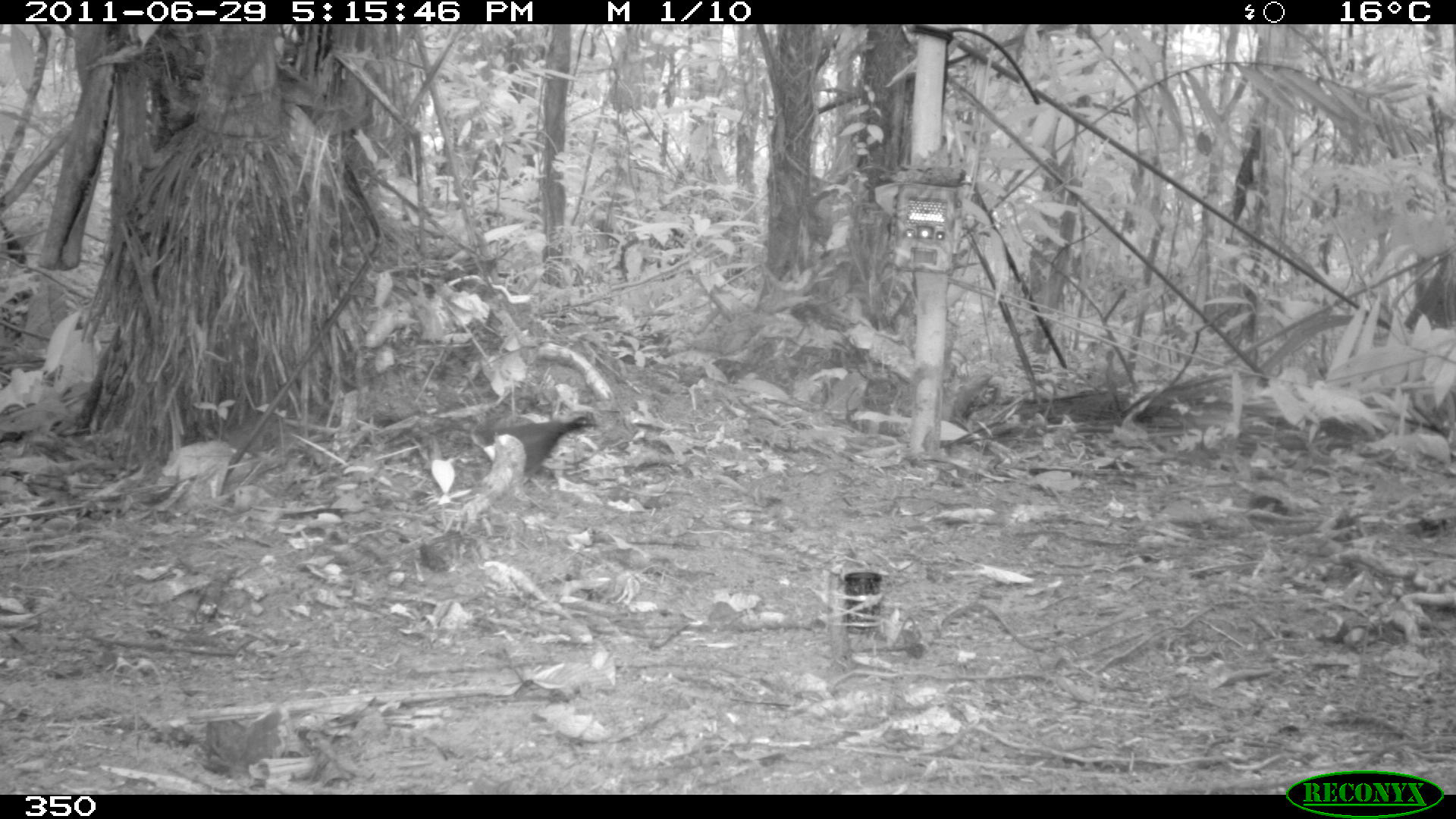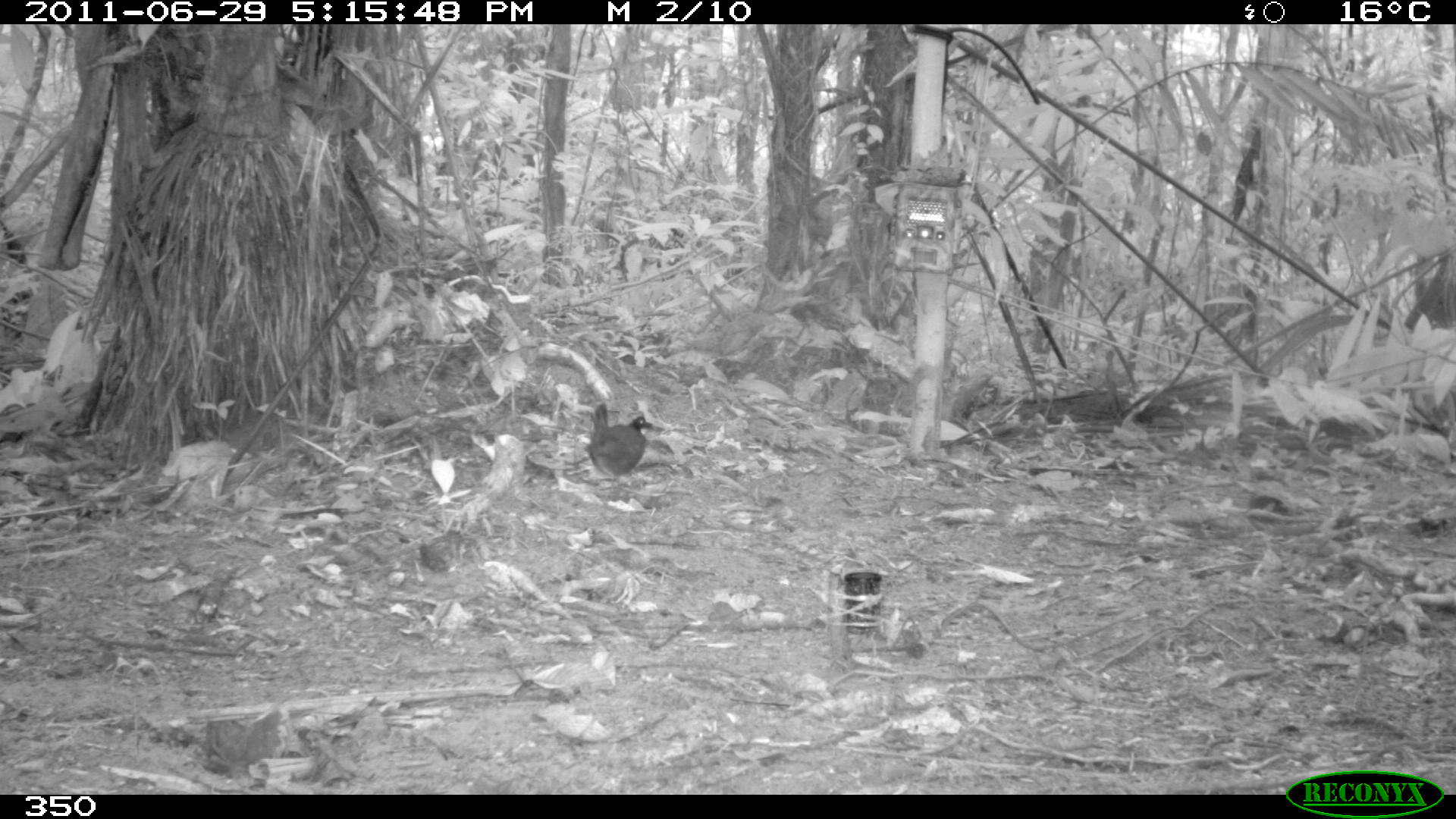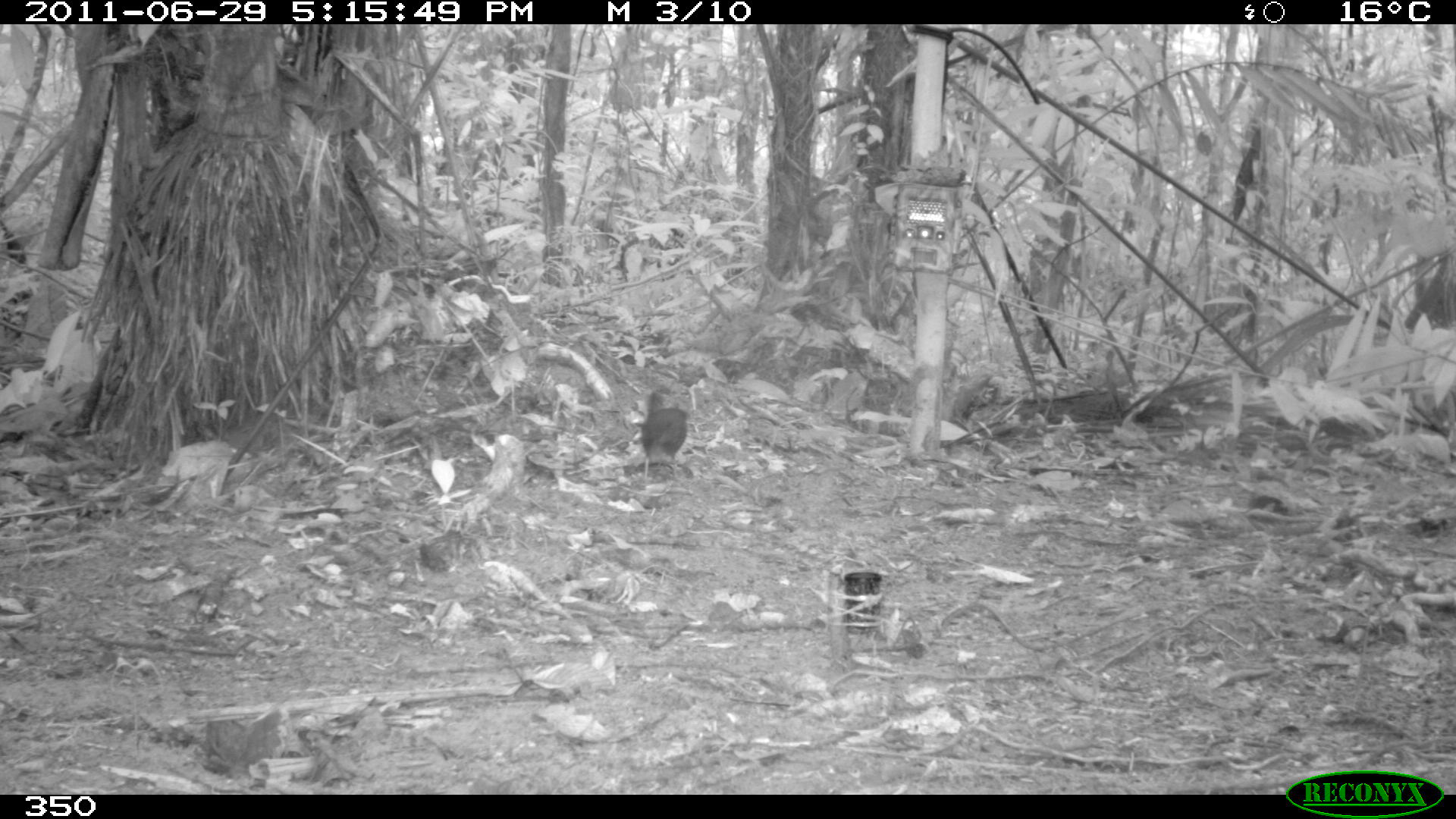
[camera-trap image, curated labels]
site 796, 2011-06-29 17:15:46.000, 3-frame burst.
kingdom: Animalia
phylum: Chordata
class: Aves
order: Passeriformes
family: Formicariidae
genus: Formicarius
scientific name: Formicarius analis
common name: black-faced antthrush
Formicarius analis (black-faced antthrush).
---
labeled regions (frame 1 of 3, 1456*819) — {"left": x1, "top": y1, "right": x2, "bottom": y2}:
formicarius analis: {"left": 453, "top": 414, "right": 595, "bottom": 479}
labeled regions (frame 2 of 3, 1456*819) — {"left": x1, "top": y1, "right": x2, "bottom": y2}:
formicarius analis: {"left": 587, "top": 403, "right": 651, "bottom": 491}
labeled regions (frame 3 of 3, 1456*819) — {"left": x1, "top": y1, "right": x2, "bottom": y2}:
formicarius analis: {"left": 639, "top": 387, "right": 686, "bottom": 480}